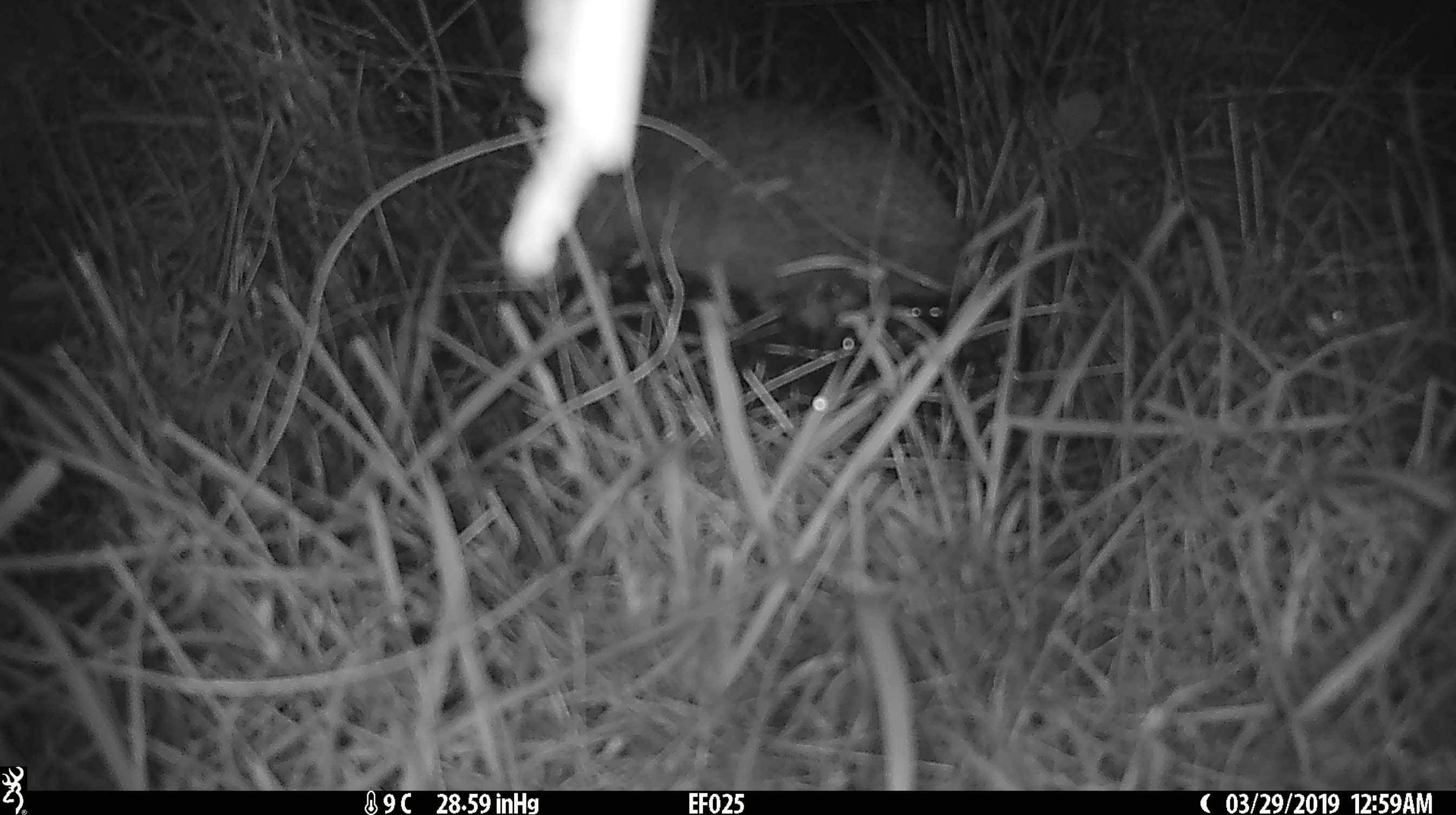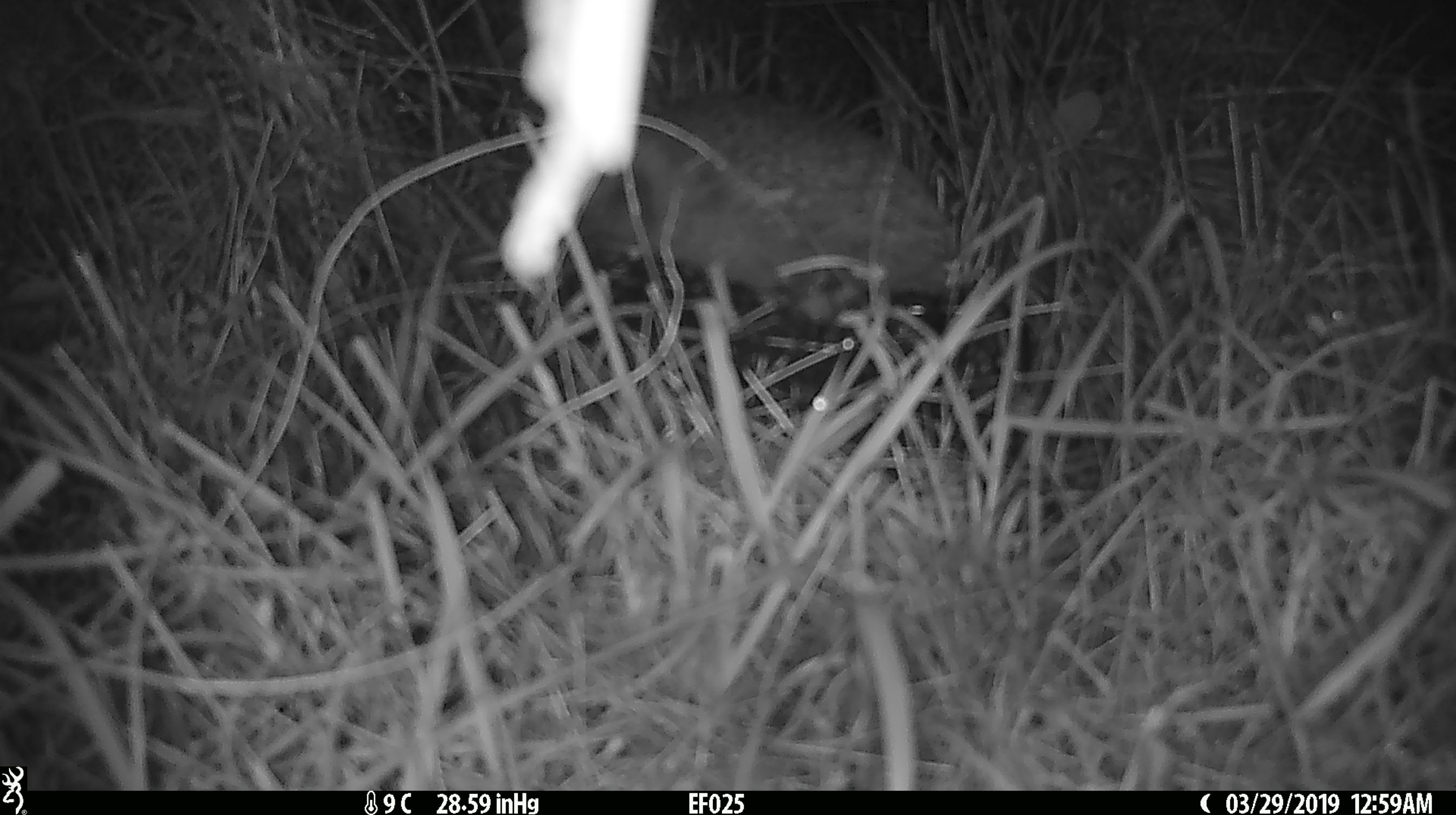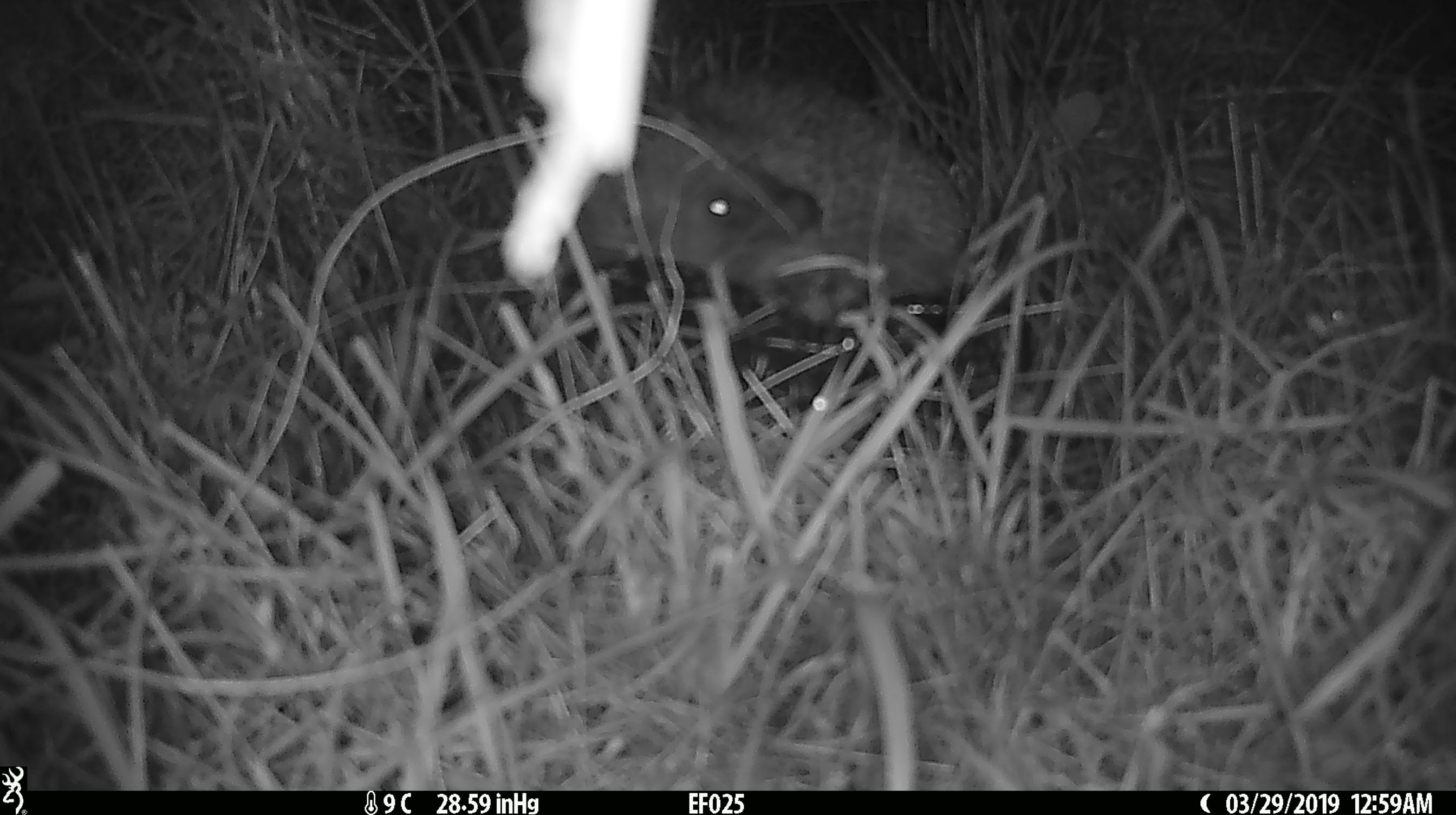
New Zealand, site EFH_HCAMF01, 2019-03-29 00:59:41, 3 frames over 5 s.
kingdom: Animalia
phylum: Chordata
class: Mammalia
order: Eulipotyphla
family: Erinaceidae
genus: Erinaceus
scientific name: Erinaceus europaeus europaeus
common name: european hedgehog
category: hedgehog